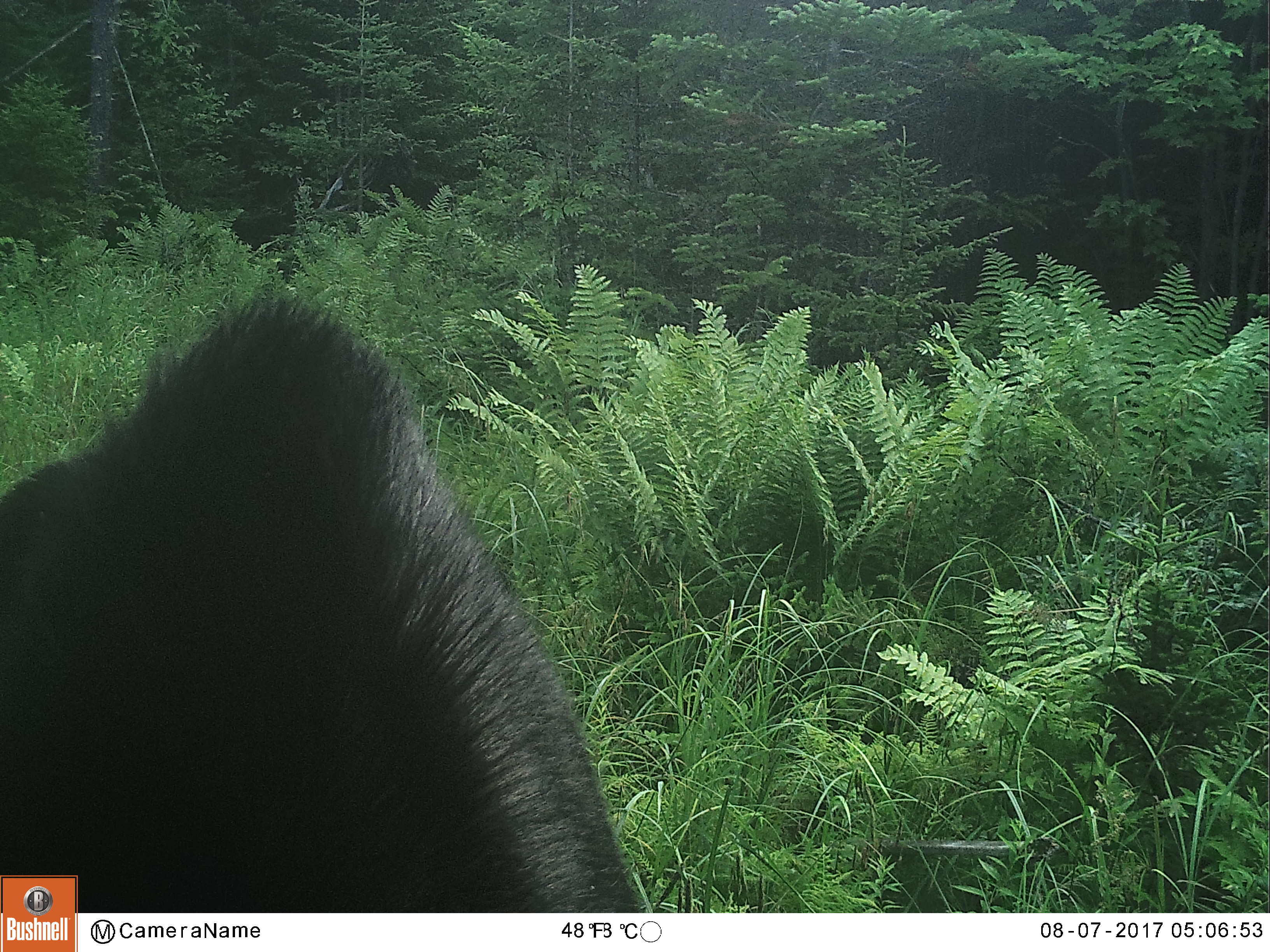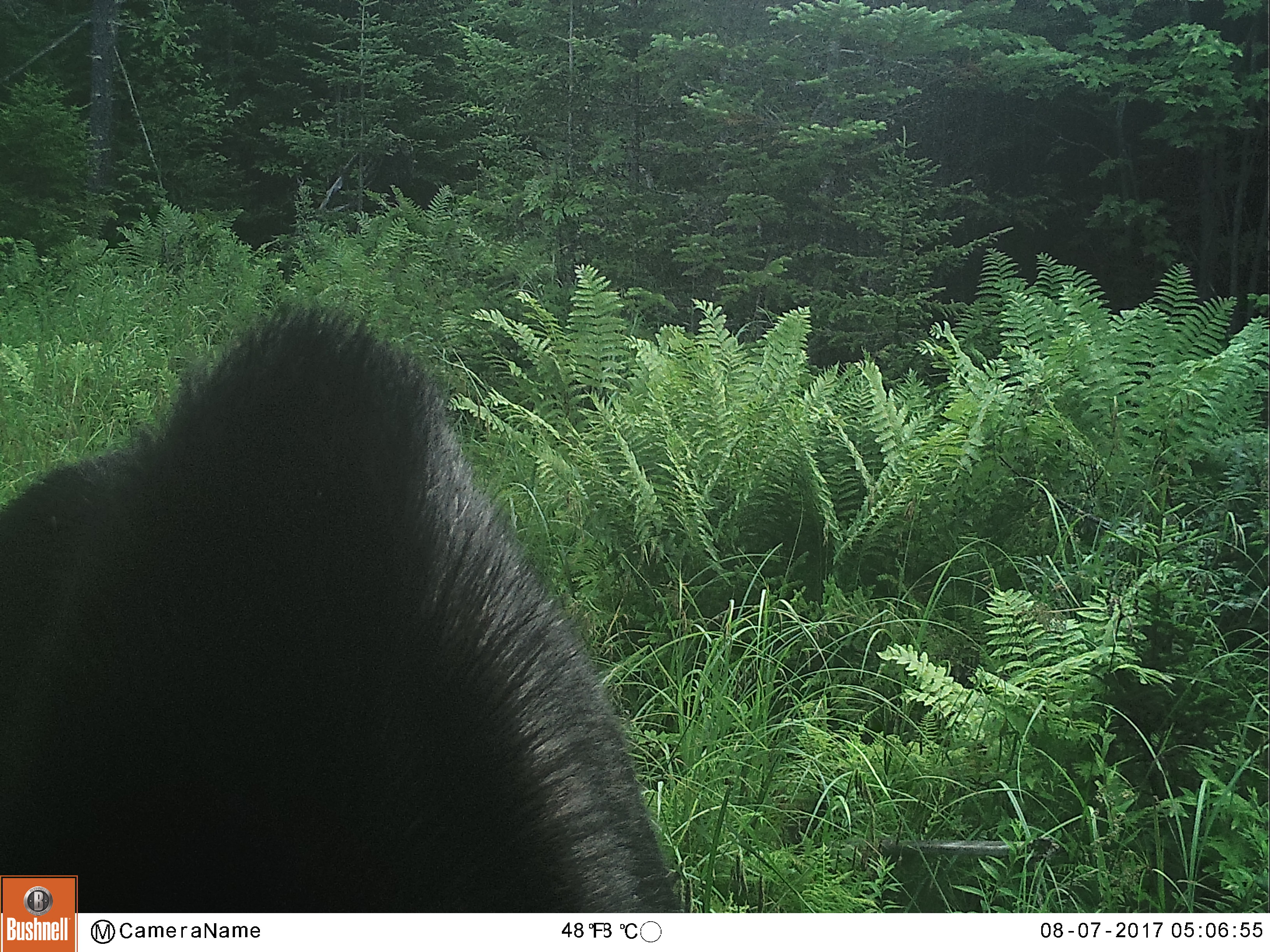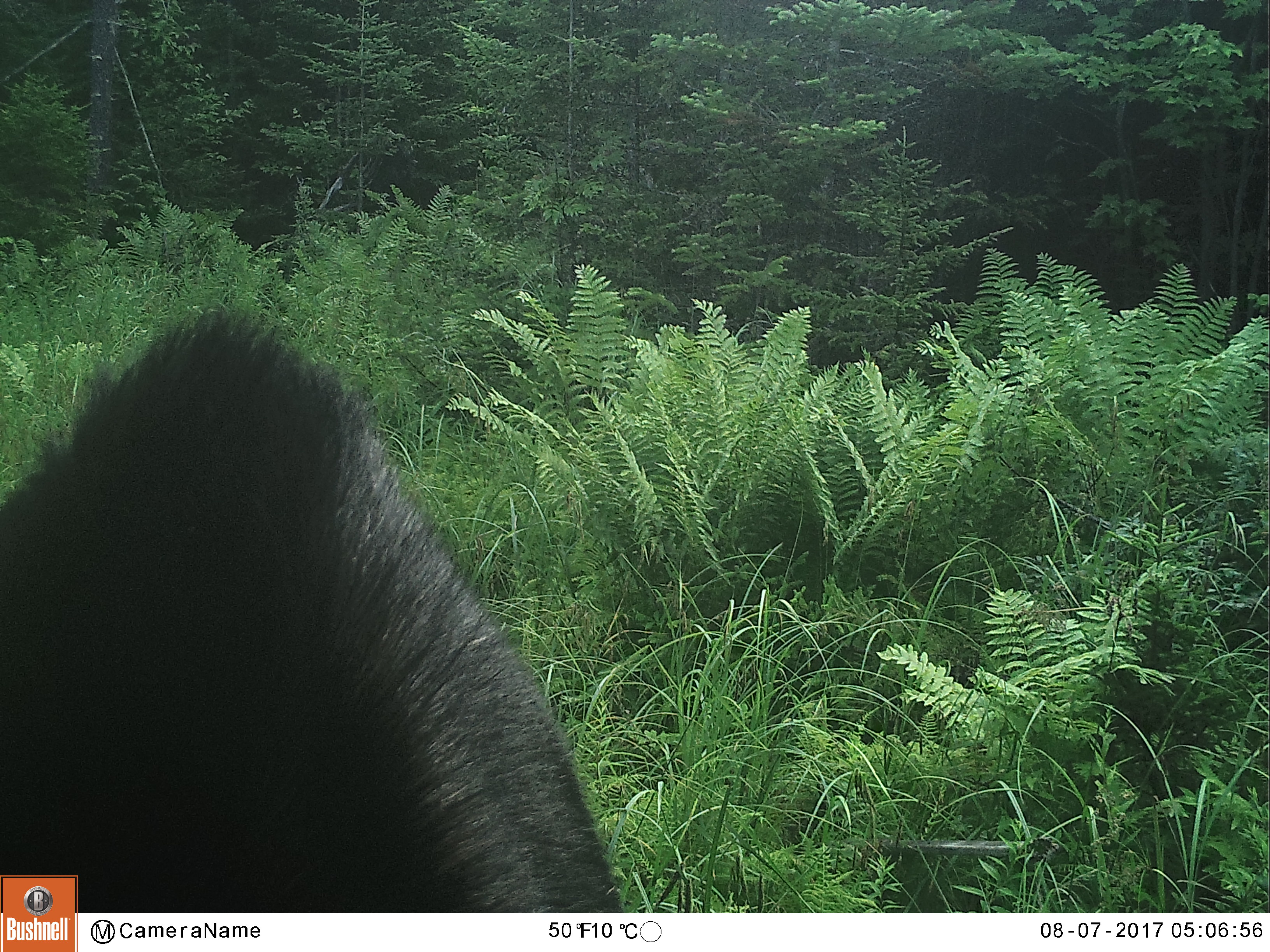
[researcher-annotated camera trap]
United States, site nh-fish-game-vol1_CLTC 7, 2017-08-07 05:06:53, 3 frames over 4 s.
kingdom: Animalia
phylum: Chordata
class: Mammalia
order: Artiodactyla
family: Cervidae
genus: Alces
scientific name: Alces alces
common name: moose